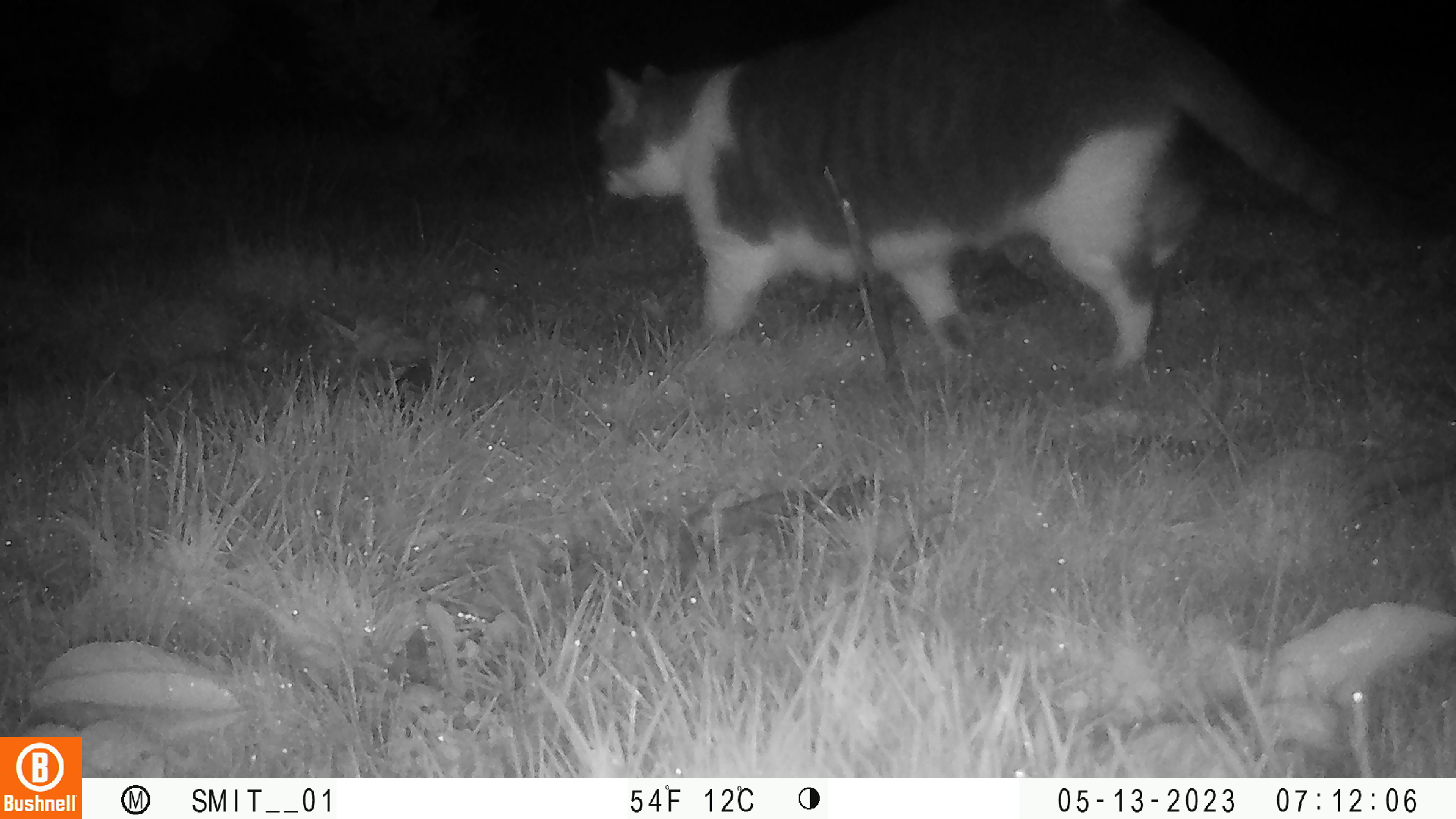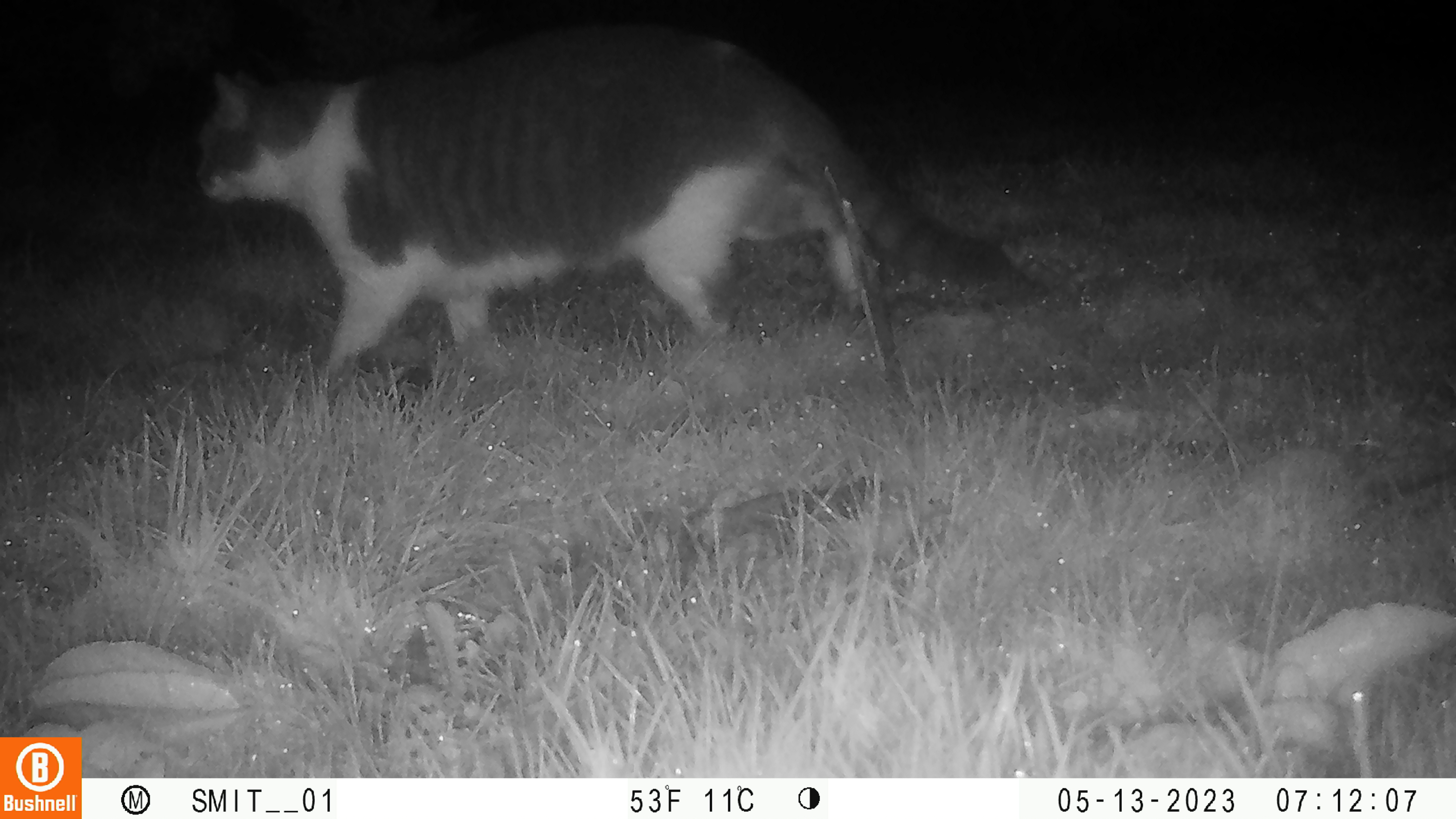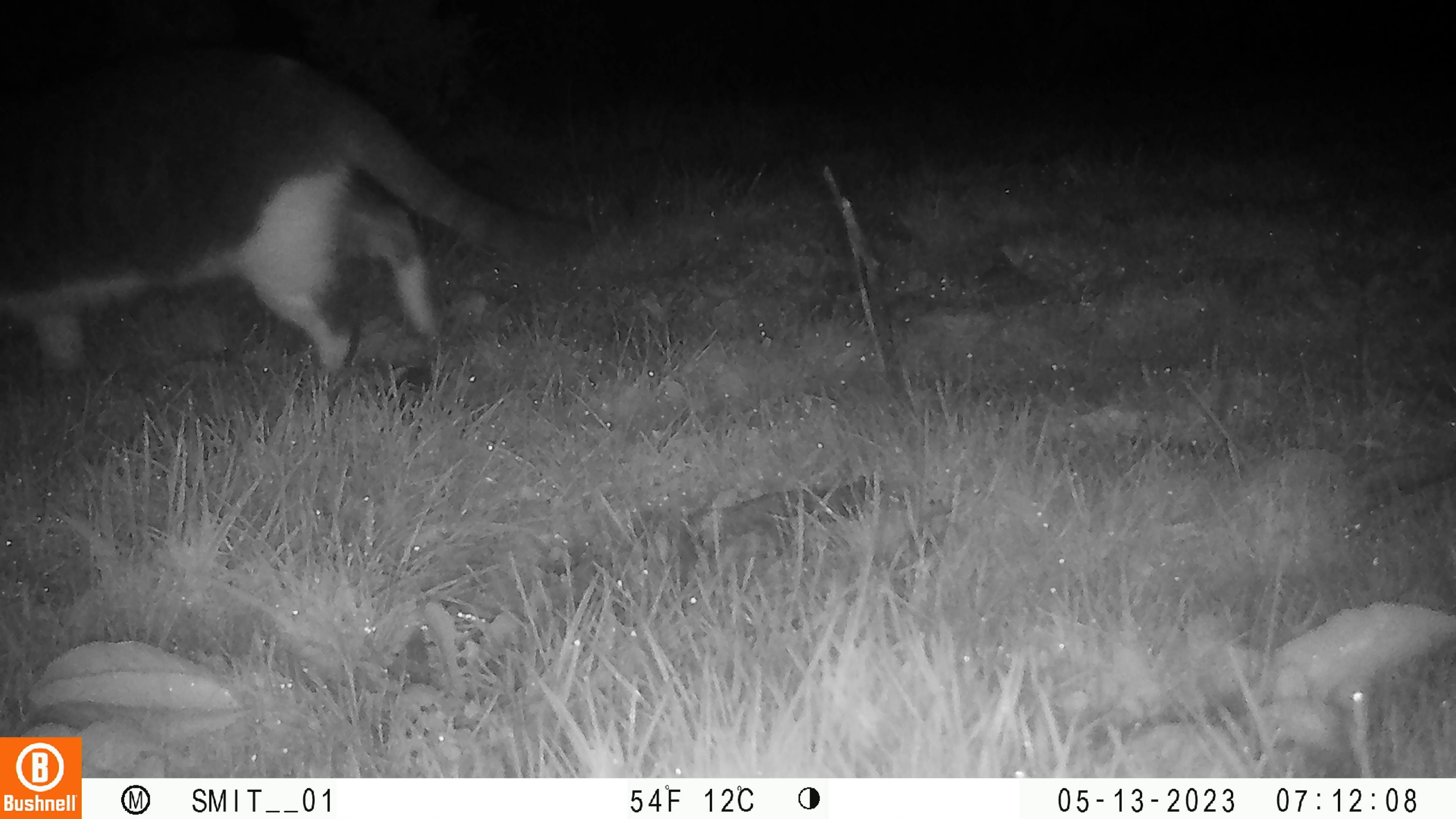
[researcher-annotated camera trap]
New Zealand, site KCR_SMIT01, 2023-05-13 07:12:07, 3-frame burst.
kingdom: Animalia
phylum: Chordata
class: Mammalia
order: Carnivora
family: Felidae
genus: Felis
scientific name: Felis catus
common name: domestic cat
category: cat